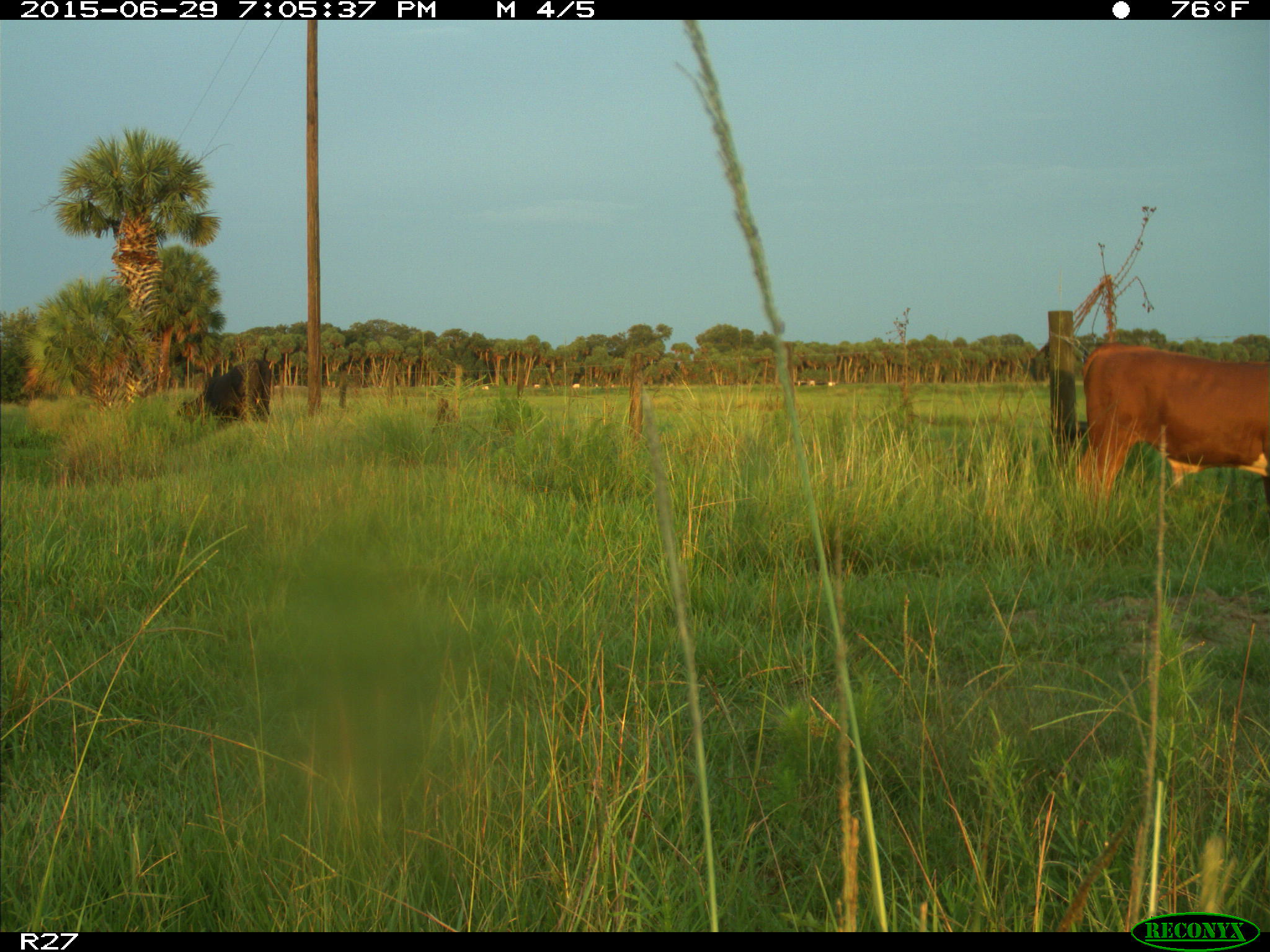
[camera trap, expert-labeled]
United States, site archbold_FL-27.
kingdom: Animalia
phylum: Chordata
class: Mammalia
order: Artiodactyla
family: Bovidae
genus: Bos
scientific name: Bos taurus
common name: domestic cow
Bos taurus (domestic cow).